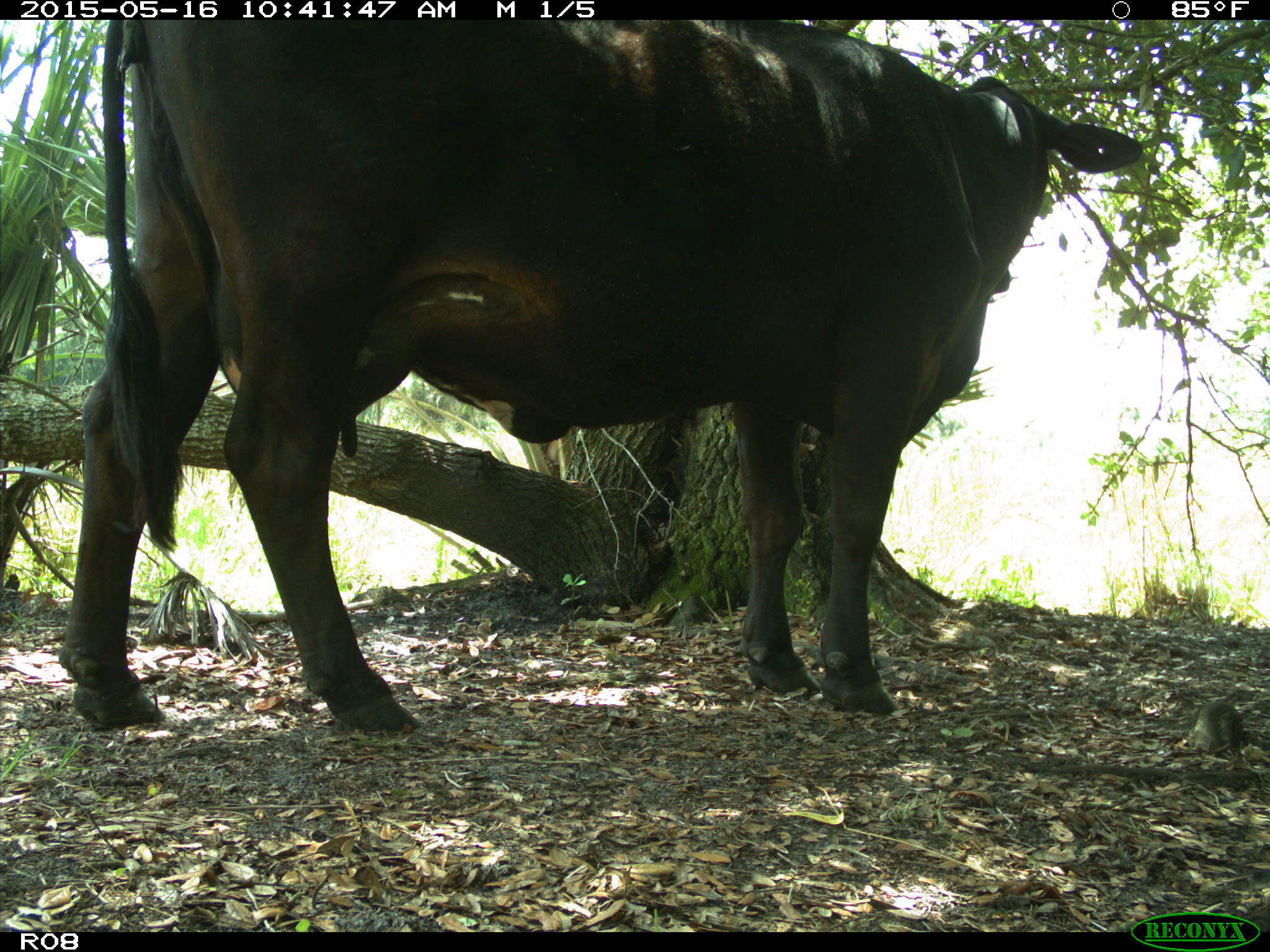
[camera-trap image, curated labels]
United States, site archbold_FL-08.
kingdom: Animalia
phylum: Chordata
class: Mammalia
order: Artiodactyla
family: Bovidae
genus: Bos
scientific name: Bos taurus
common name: domestic cow